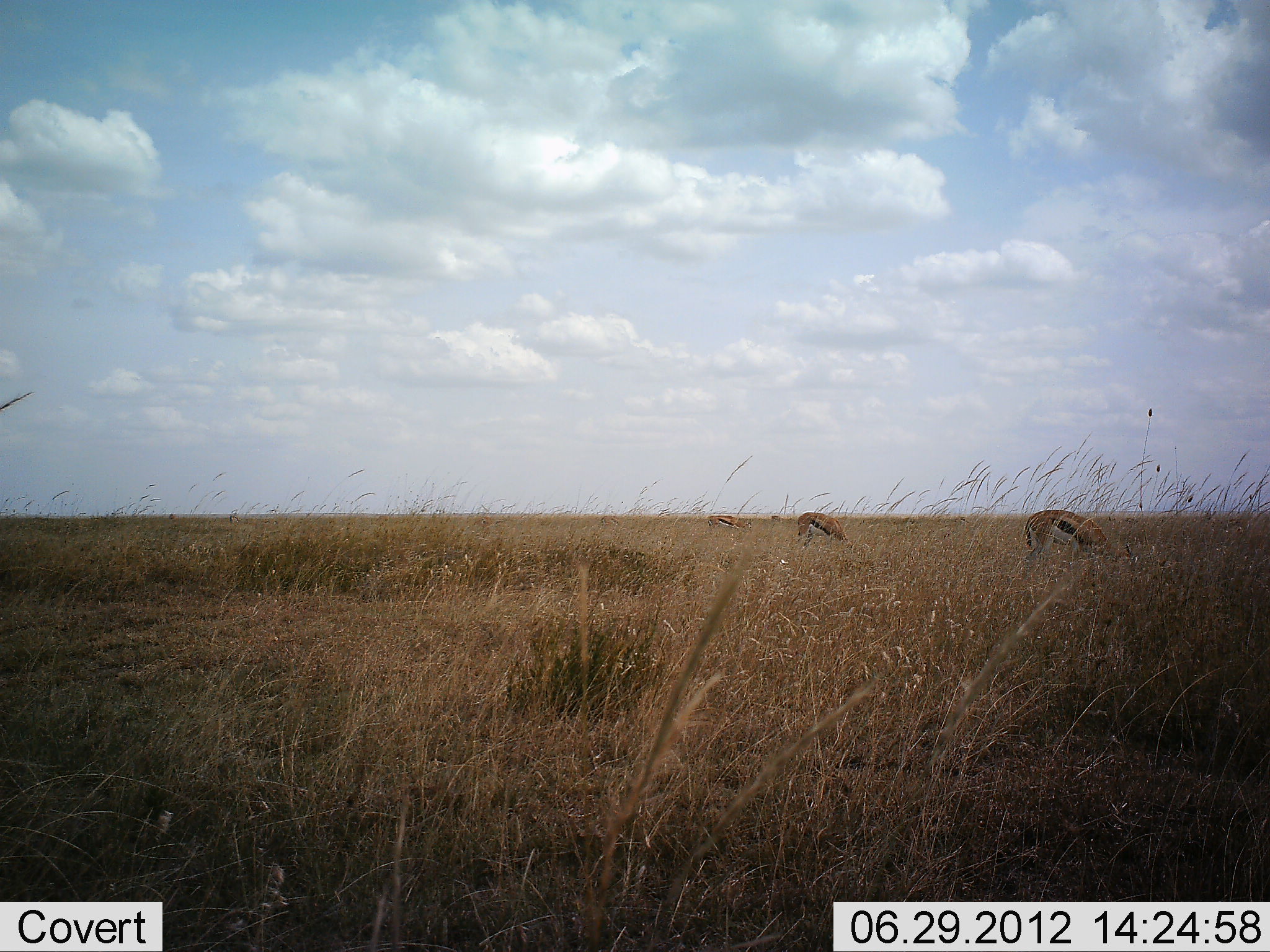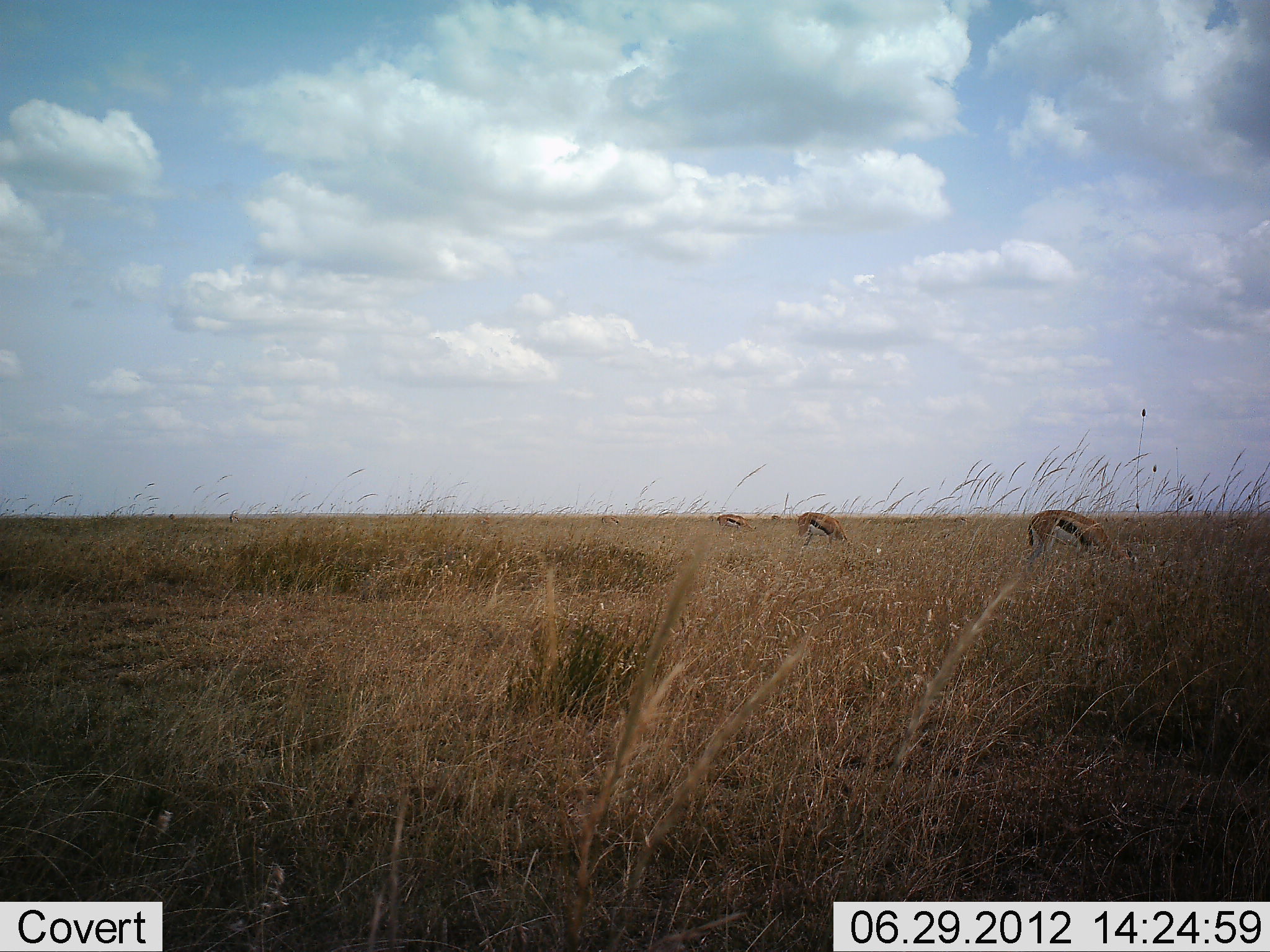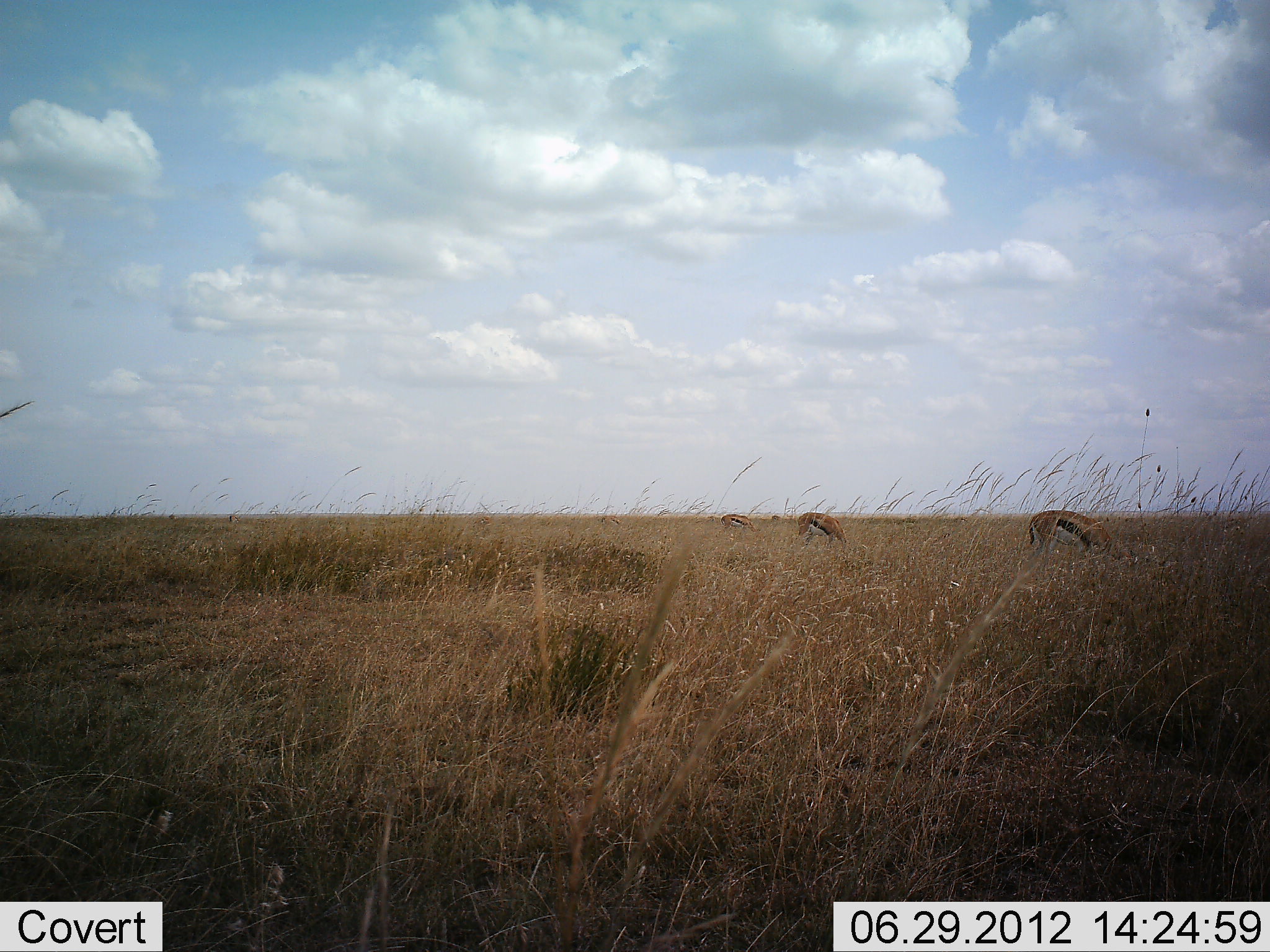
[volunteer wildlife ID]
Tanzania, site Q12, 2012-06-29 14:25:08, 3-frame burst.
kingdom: Animalia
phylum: Chordata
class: Mammalia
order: Artiodactyla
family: Bovidae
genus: Eudorcas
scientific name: Eudorcas thomsonii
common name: thomson's gazelle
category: gazellethomsons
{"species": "gazellethomsons (thomson's gazelle) (Eudorcas thomsonii)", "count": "3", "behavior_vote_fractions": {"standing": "20%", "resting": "0%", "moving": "10%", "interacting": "0%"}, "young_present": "0%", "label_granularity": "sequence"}